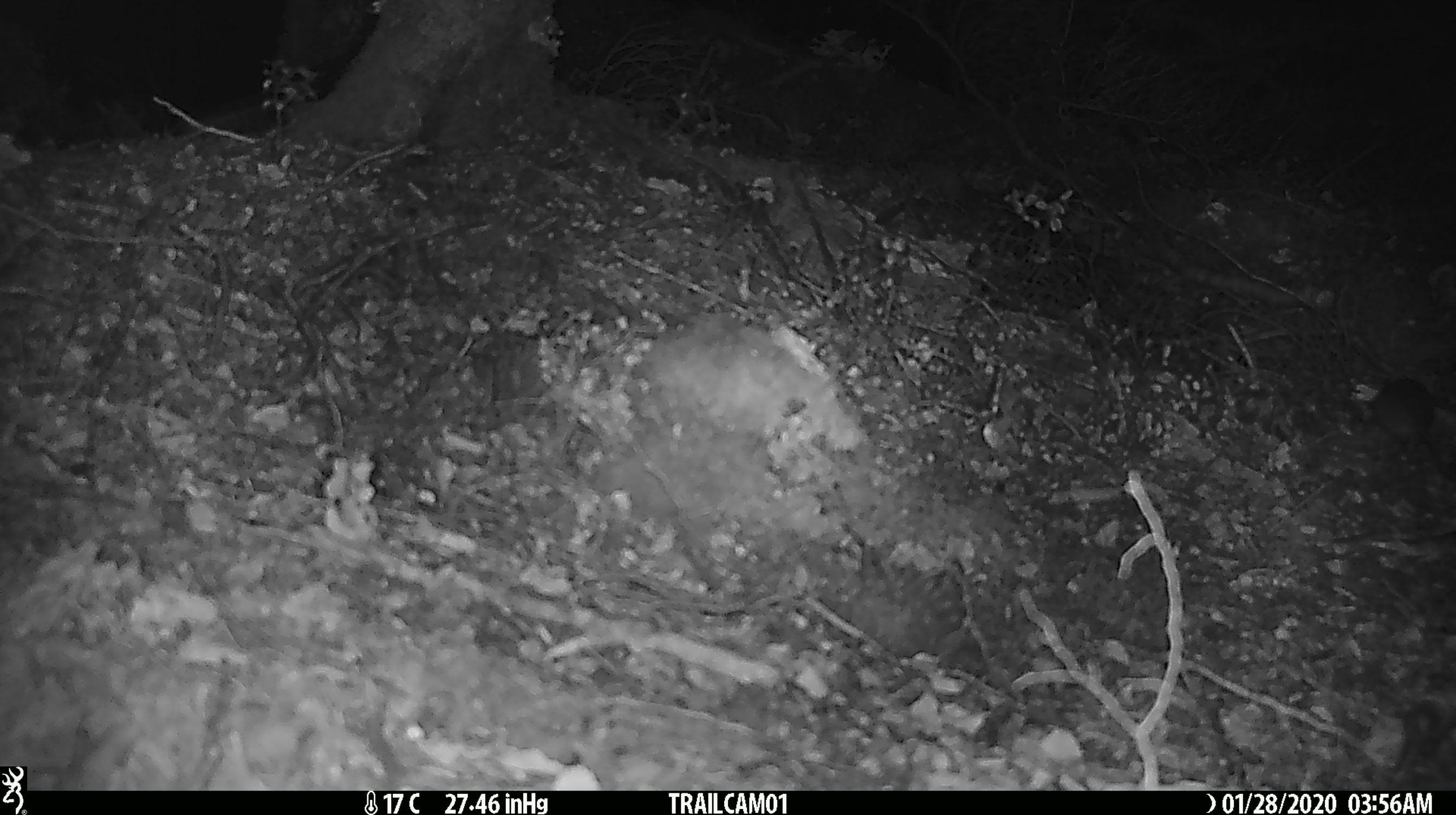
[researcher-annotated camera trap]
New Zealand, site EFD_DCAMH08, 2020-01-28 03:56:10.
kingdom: Animalia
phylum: Chordata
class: Mammalia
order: Rodentia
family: Muridae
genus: Mus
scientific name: Mus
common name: mouse